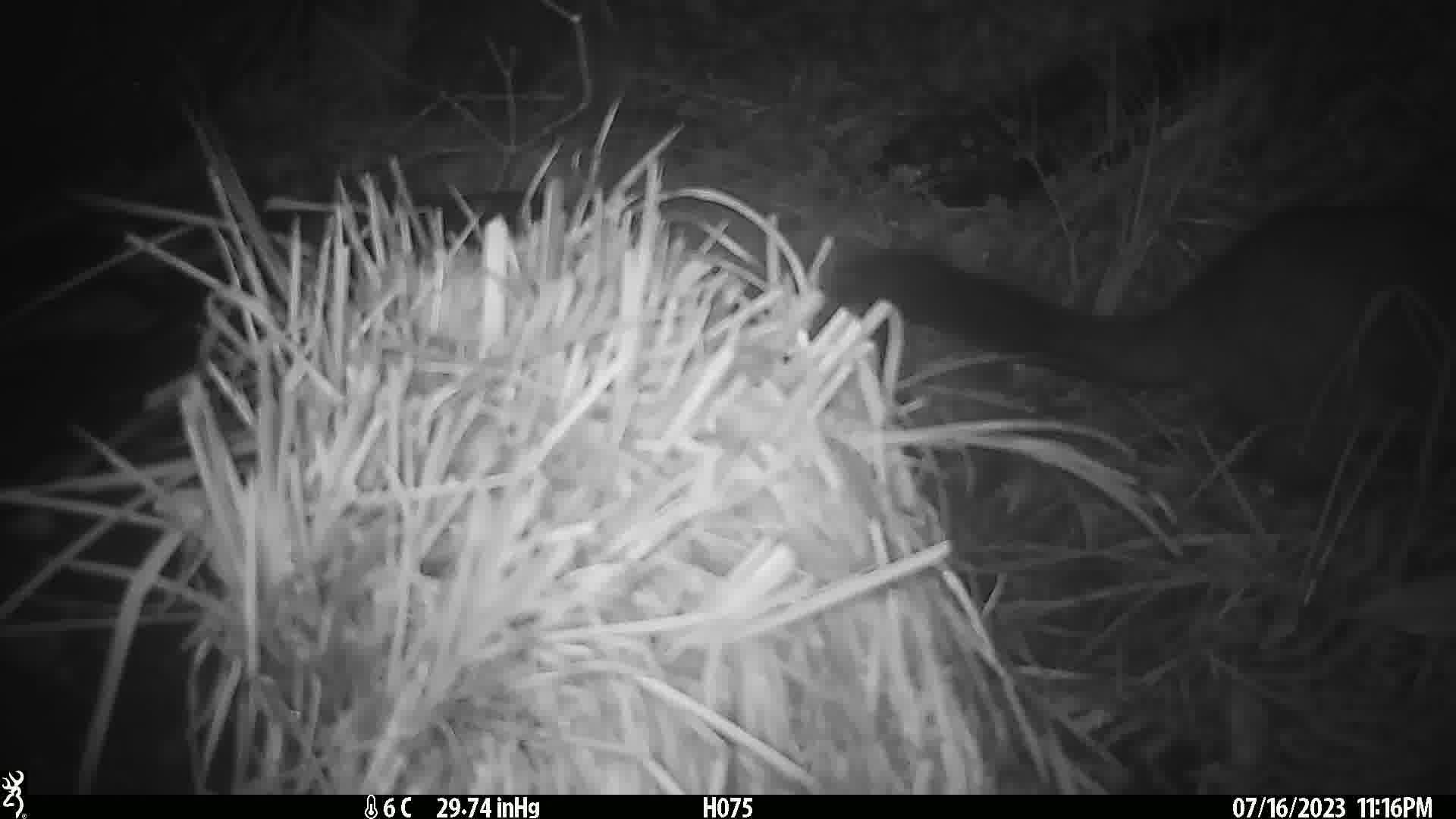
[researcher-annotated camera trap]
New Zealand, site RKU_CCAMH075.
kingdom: Animalia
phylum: Chordata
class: Mammalia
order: Diprotodontia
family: Phalangeridae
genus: Trichosurus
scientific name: Trichosurus vulpecula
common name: common brushtail possum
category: possum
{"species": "possum (common brushtail possum) (Trichosurus vulpecula)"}